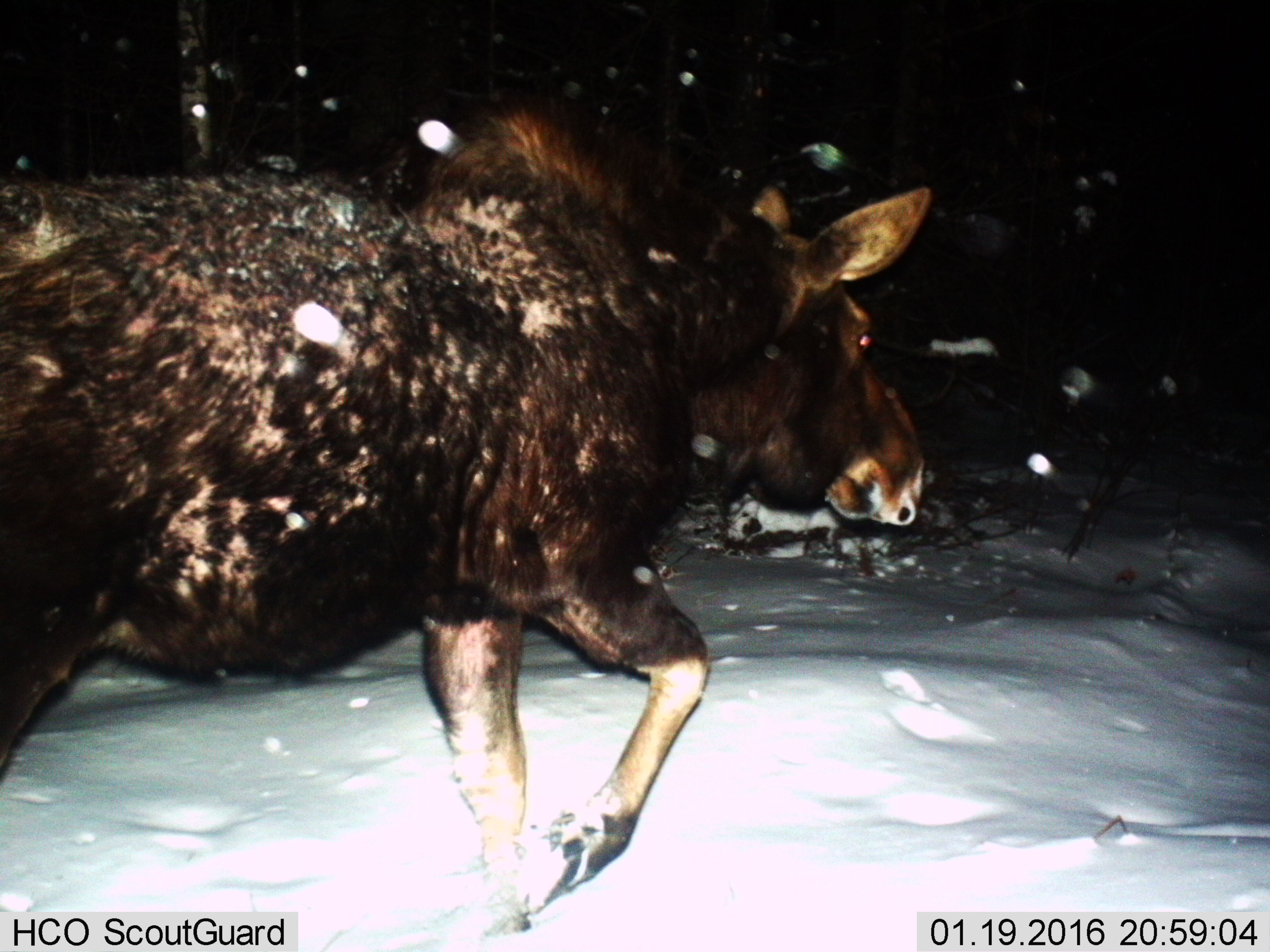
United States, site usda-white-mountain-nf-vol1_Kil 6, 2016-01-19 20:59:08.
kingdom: Animalia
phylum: Chordata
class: Mammalia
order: Artiodactyla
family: Cervidae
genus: Alces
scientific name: Alces alces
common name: moose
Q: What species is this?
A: Moose (Alces alces).